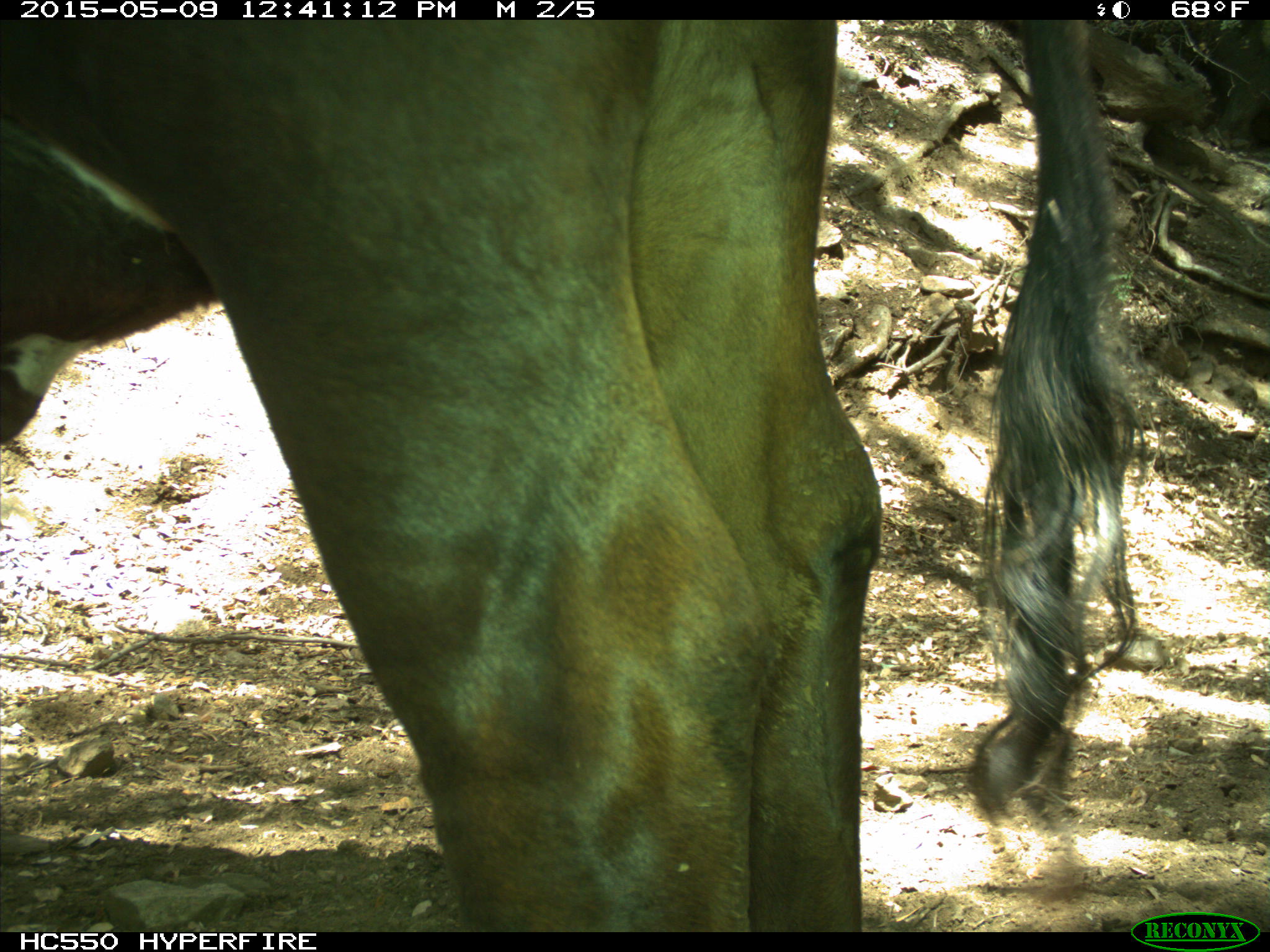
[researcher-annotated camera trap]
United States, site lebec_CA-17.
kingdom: Animalia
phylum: Chordata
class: Mammalia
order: Artiodactyla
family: Bovidae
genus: Bos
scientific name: Bos taurus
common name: domestic cow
Bos taurus (domestic cow).